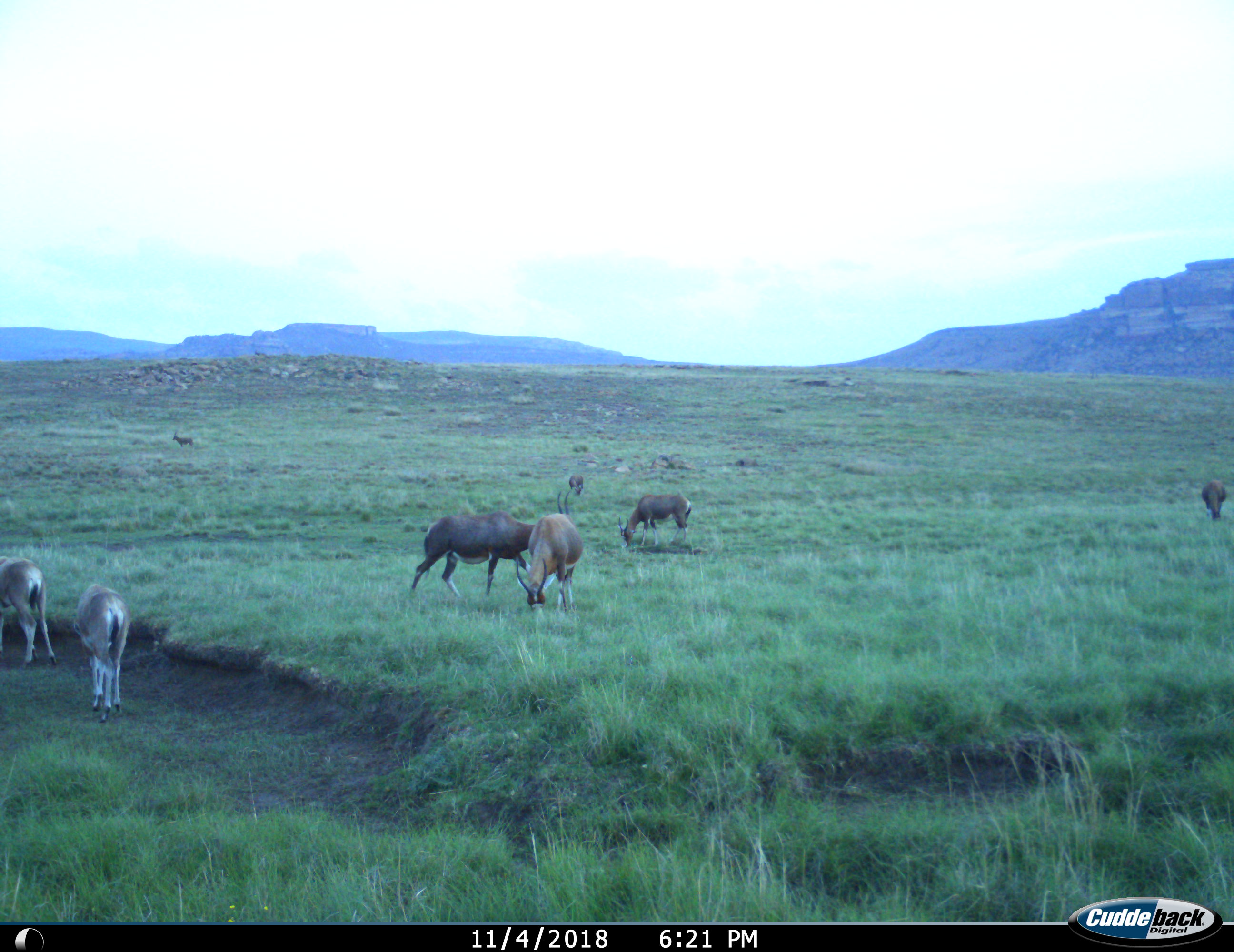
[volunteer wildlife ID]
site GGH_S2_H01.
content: unidentified animal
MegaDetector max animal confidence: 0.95